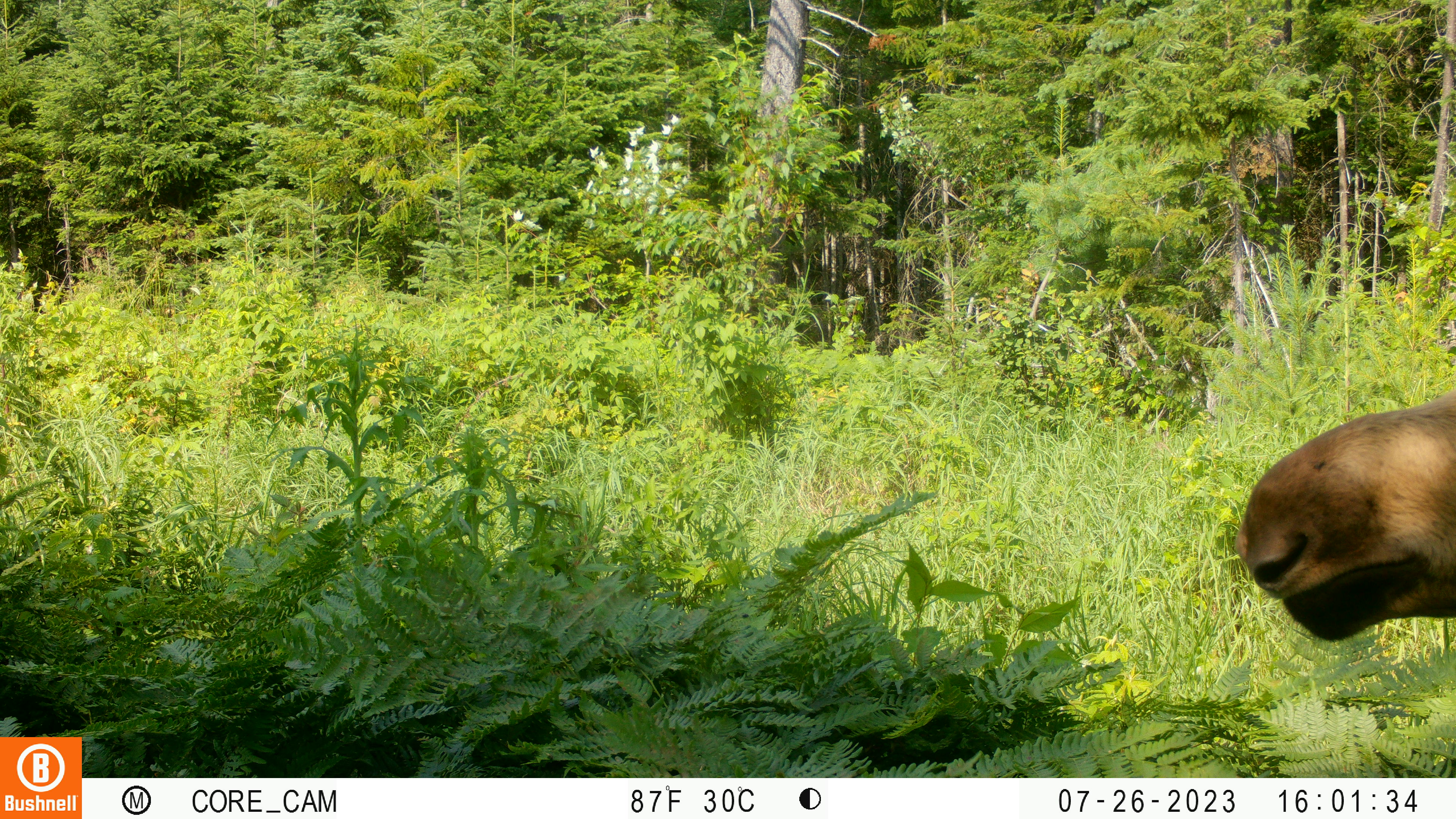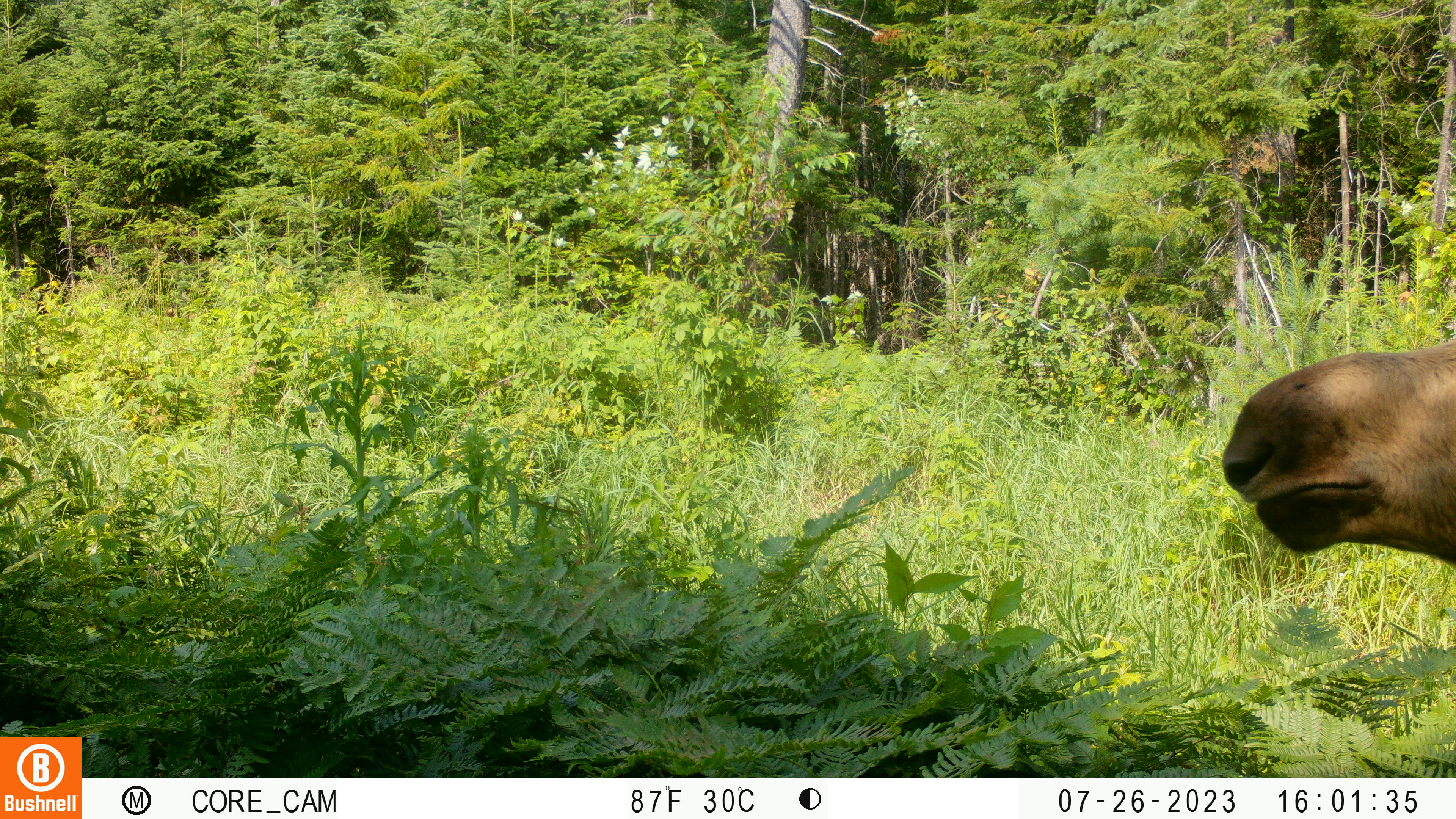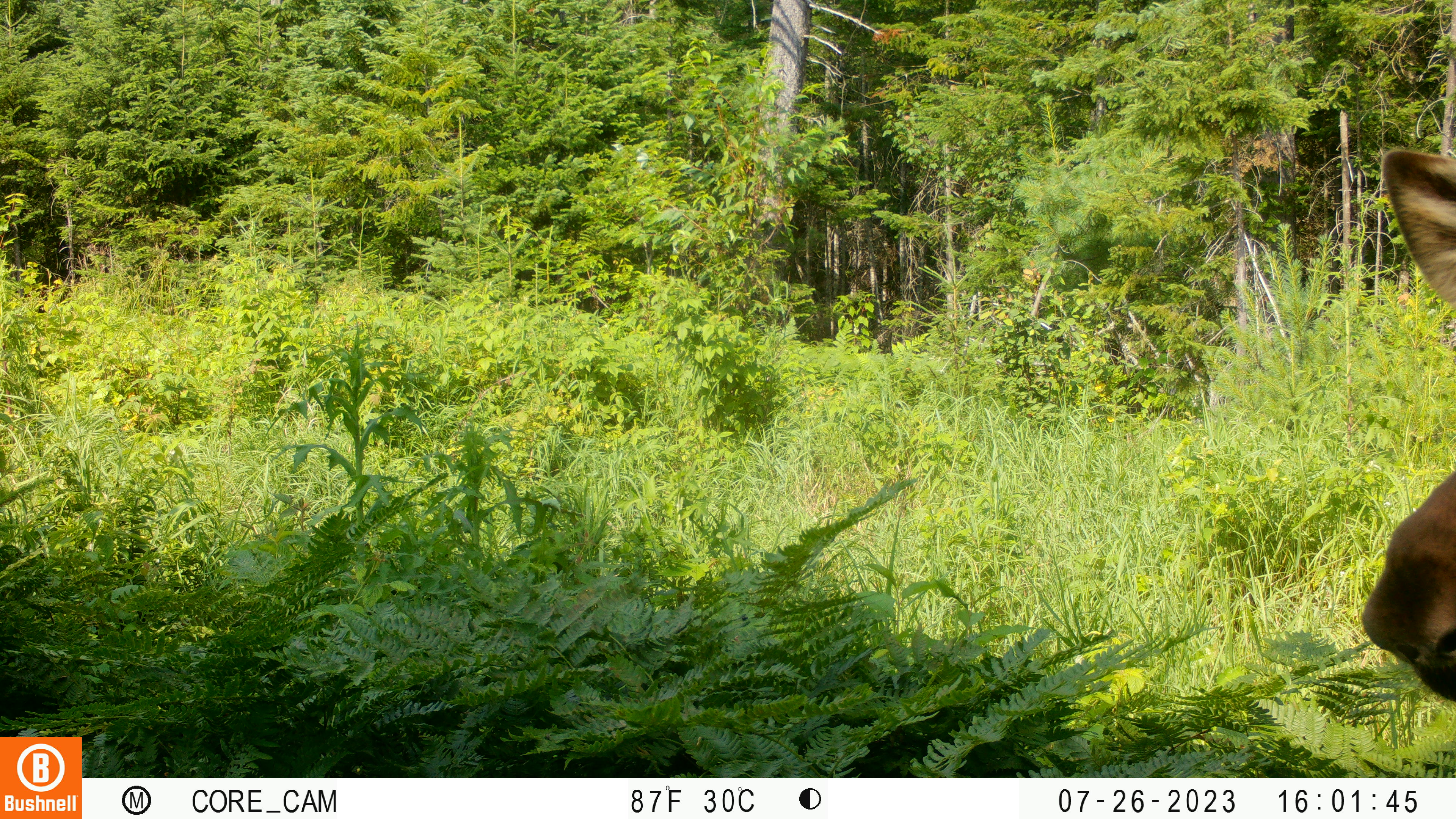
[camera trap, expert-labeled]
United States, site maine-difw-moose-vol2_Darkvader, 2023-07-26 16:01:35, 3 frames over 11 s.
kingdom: Animalia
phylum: Chordata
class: Mammalia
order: Artiodactyla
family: Cervidae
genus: Alces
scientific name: Alces alces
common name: moose